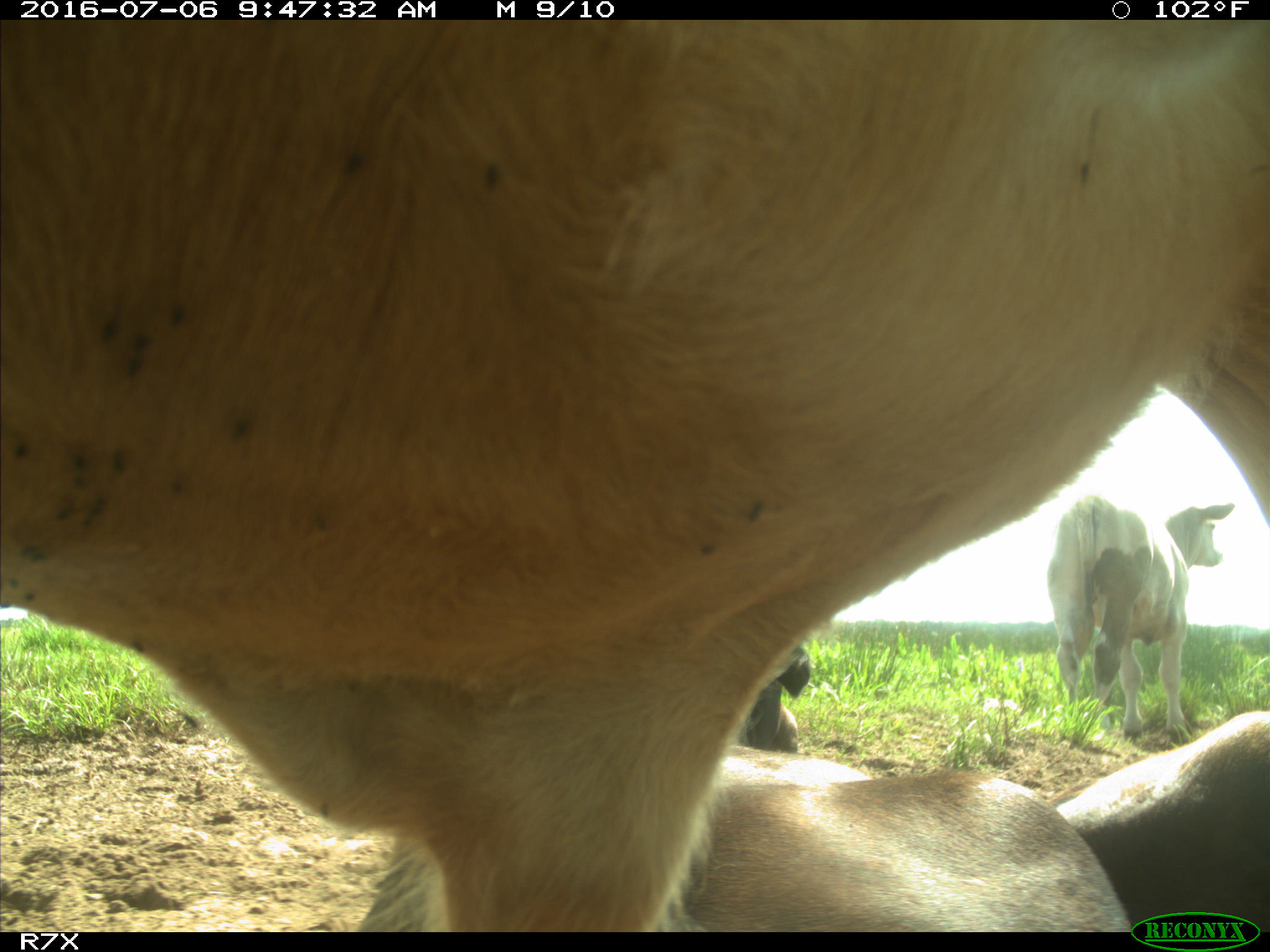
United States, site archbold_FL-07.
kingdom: Animalia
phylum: Chordata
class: Mammalia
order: Artiodactyla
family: Bovidae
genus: Bos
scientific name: Bos taurus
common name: domestic cow